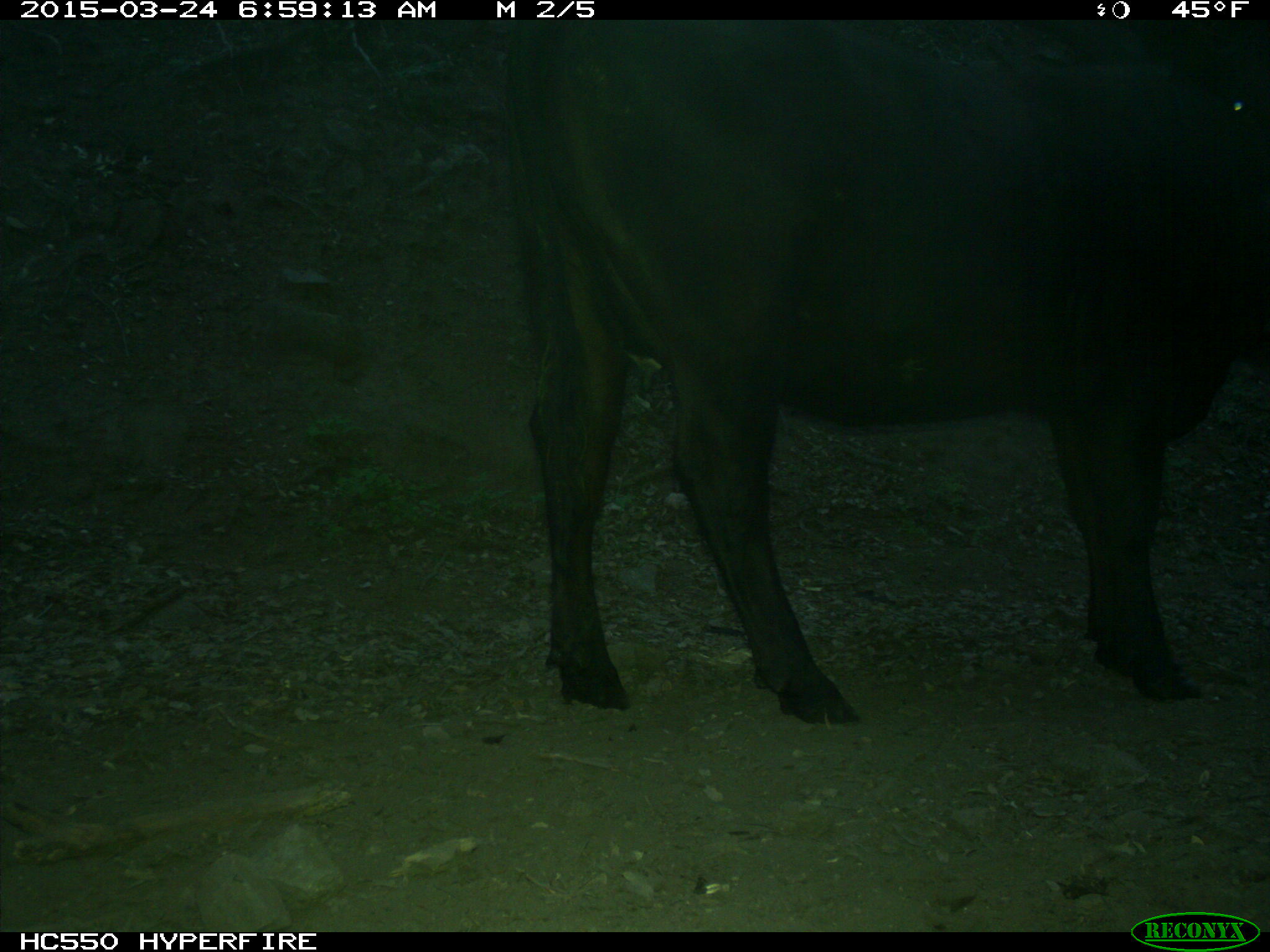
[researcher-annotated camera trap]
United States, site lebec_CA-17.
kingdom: Animalia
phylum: Chordata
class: Mammalia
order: Artiodactyla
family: Bovidae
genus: Bos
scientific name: Bos taurus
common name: domestic cow